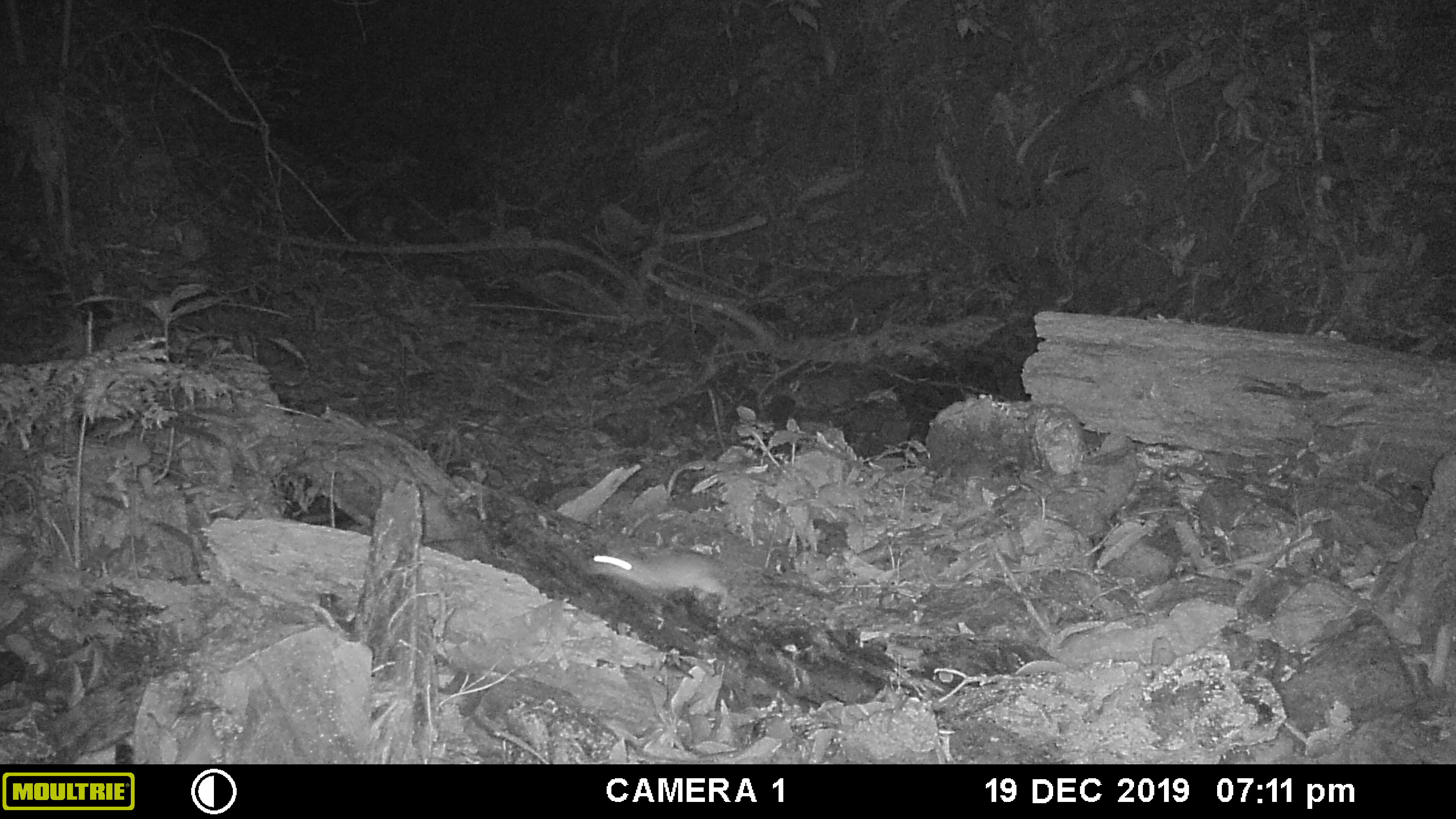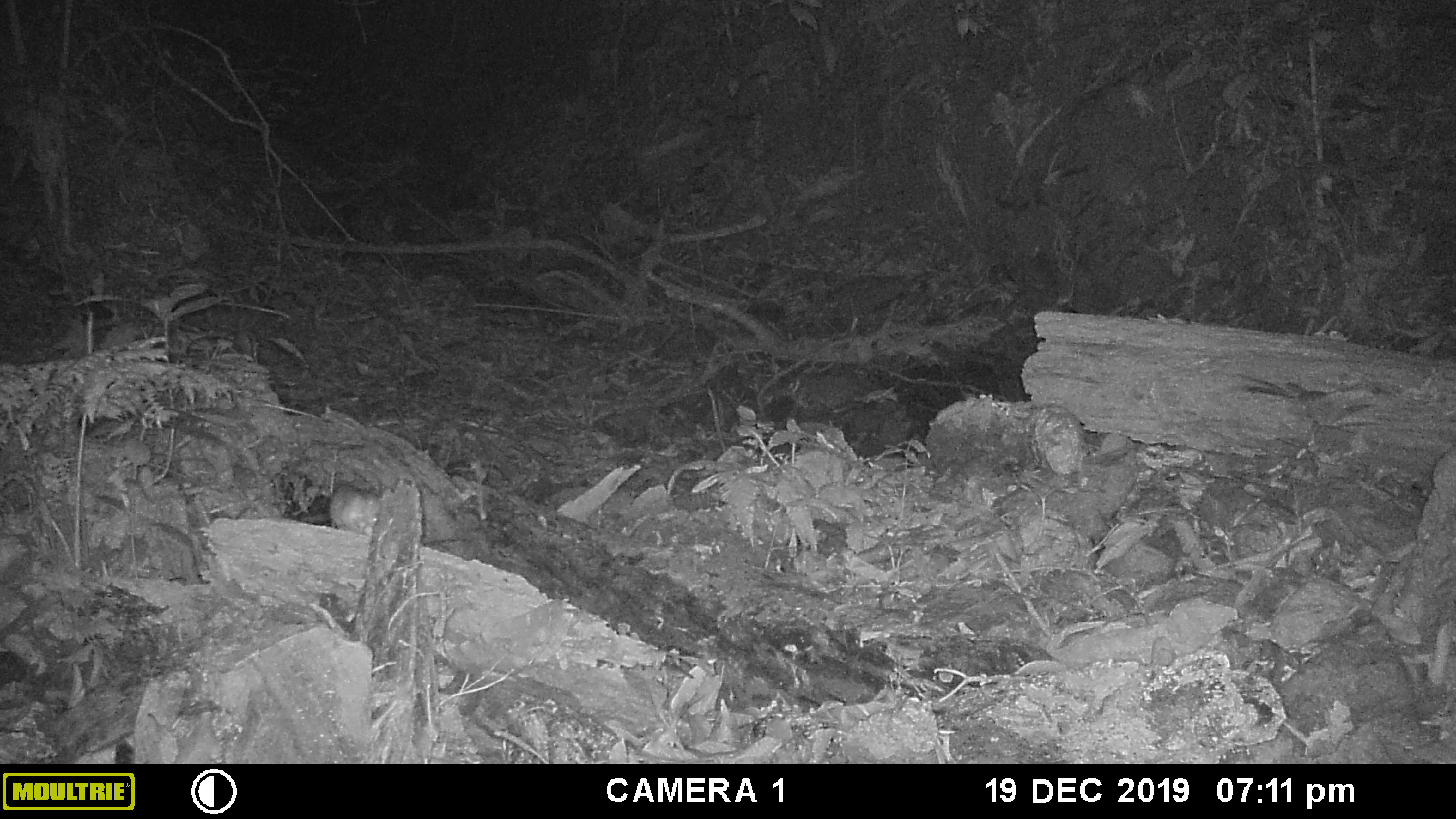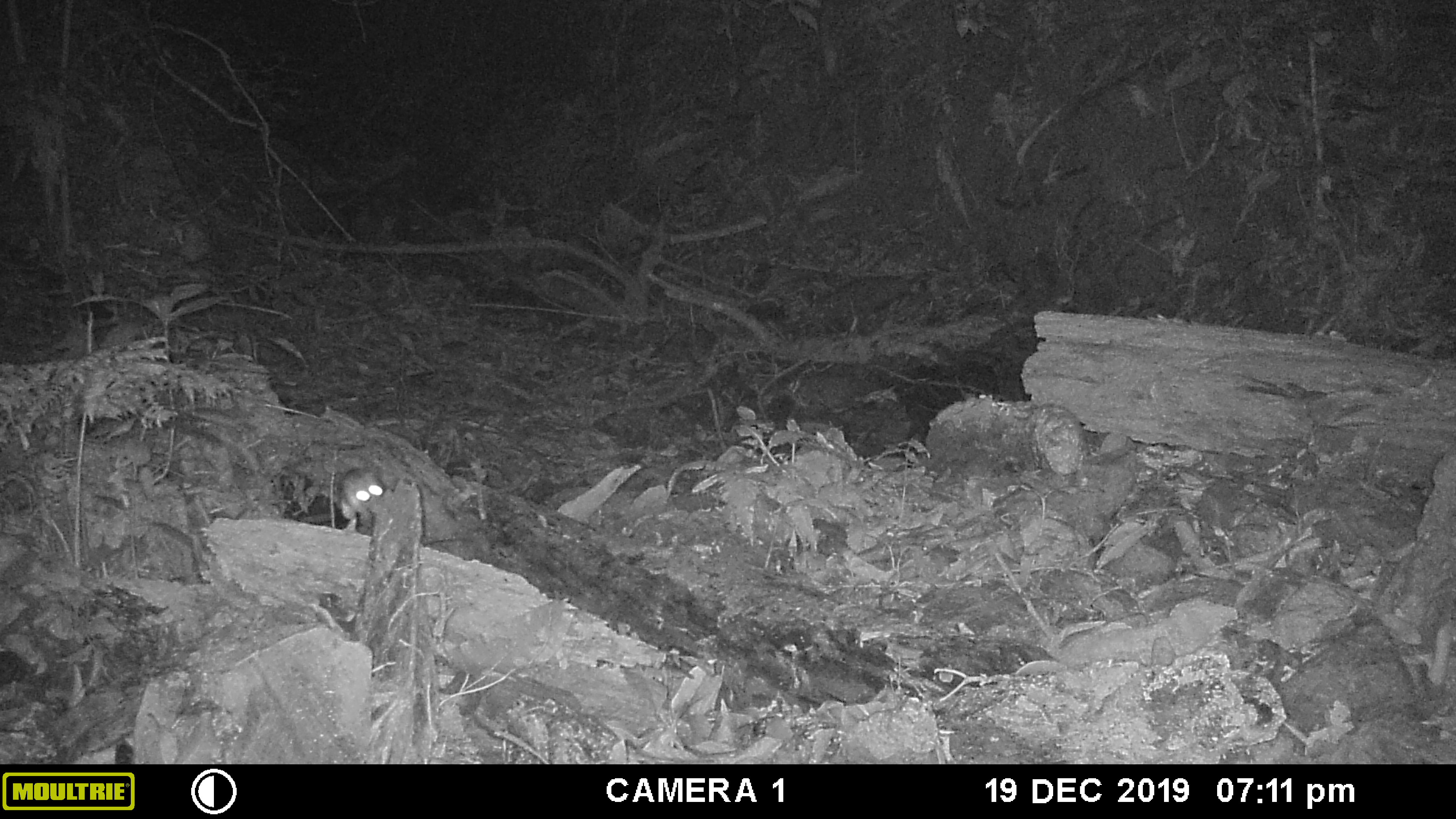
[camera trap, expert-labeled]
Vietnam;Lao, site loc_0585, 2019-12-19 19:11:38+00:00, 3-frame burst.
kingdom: Animalia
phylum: Chordata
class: Mammalia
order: Rodentia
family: Muridae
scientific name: Muridae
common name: old-world mice and rats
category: unidentified murid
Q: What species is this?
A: Unidentified murid (old-world mice and rats) (Muridae).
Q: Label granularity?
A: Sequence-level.